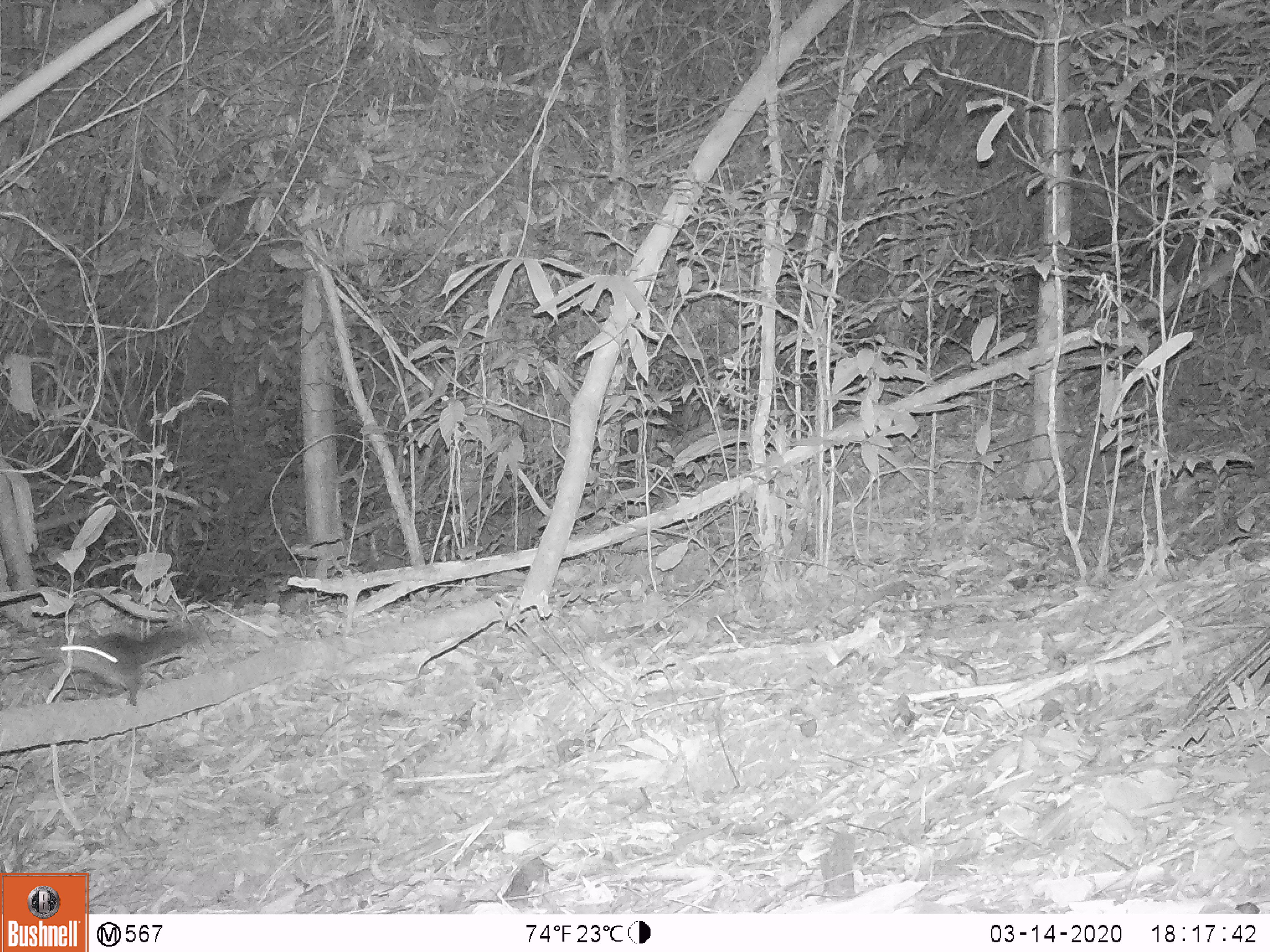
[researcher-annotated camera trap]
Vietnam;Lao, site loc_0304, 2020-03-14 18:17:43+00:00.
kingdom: Animalia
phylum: Chordata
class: Mammalia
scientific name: Mammalia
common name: mammal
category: unidentified small mammal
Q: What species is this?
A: Unidentified small mammal (mammal) (Mammalia).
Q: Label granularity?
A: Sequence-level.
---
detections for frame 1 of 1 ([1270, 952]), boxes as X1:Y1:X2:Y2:
unidentified small mammal: 23:627:199:708